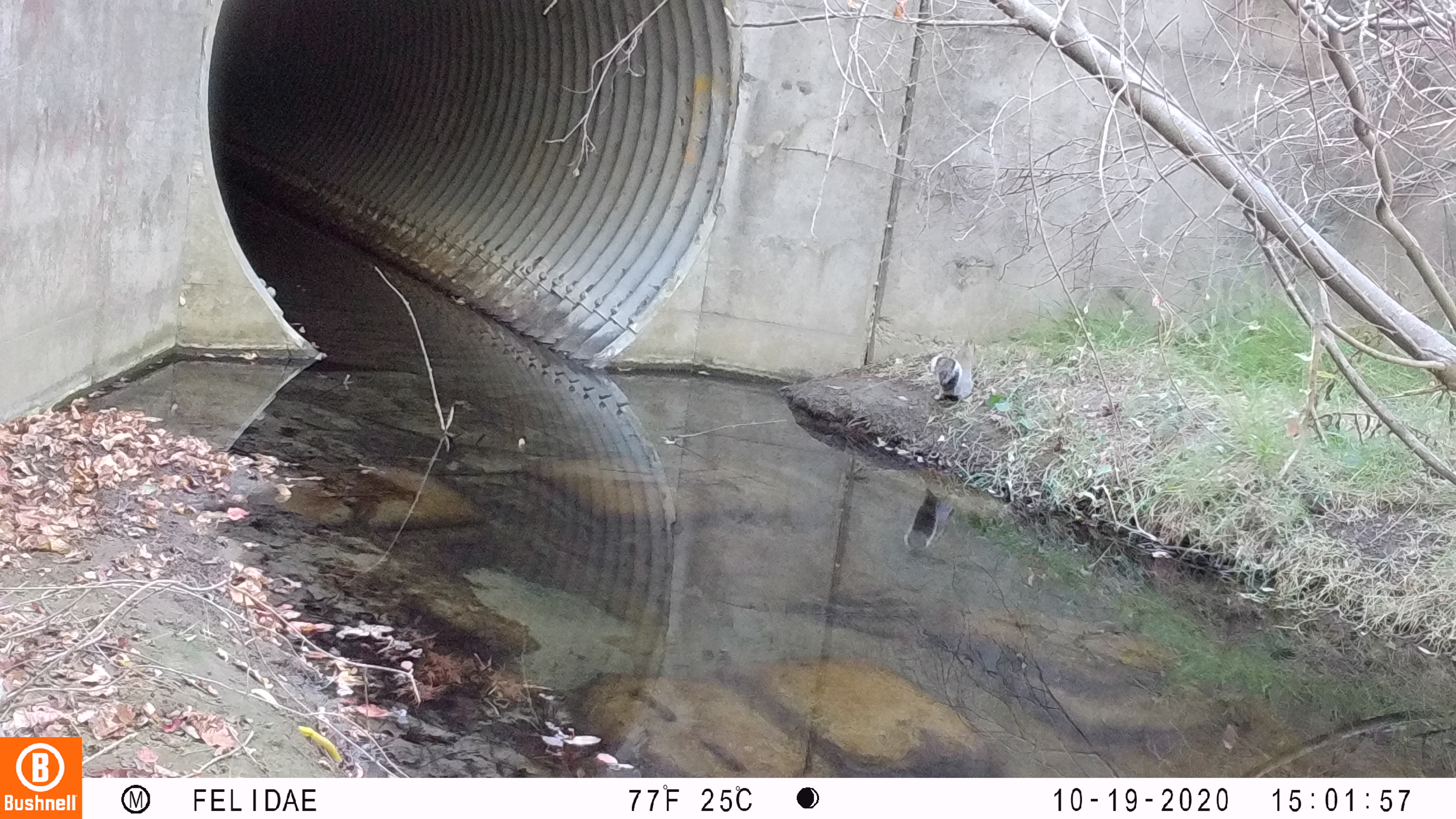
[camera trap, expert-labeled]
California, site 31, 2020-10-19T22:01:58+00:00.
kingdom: Animalia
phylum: Chordata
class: Mammalia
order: Rodentia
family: Sciuridae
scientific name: Sciuridae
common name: squirrel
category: unknown squirrel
Unknown squirrel (squirrel) (Sciuridae).